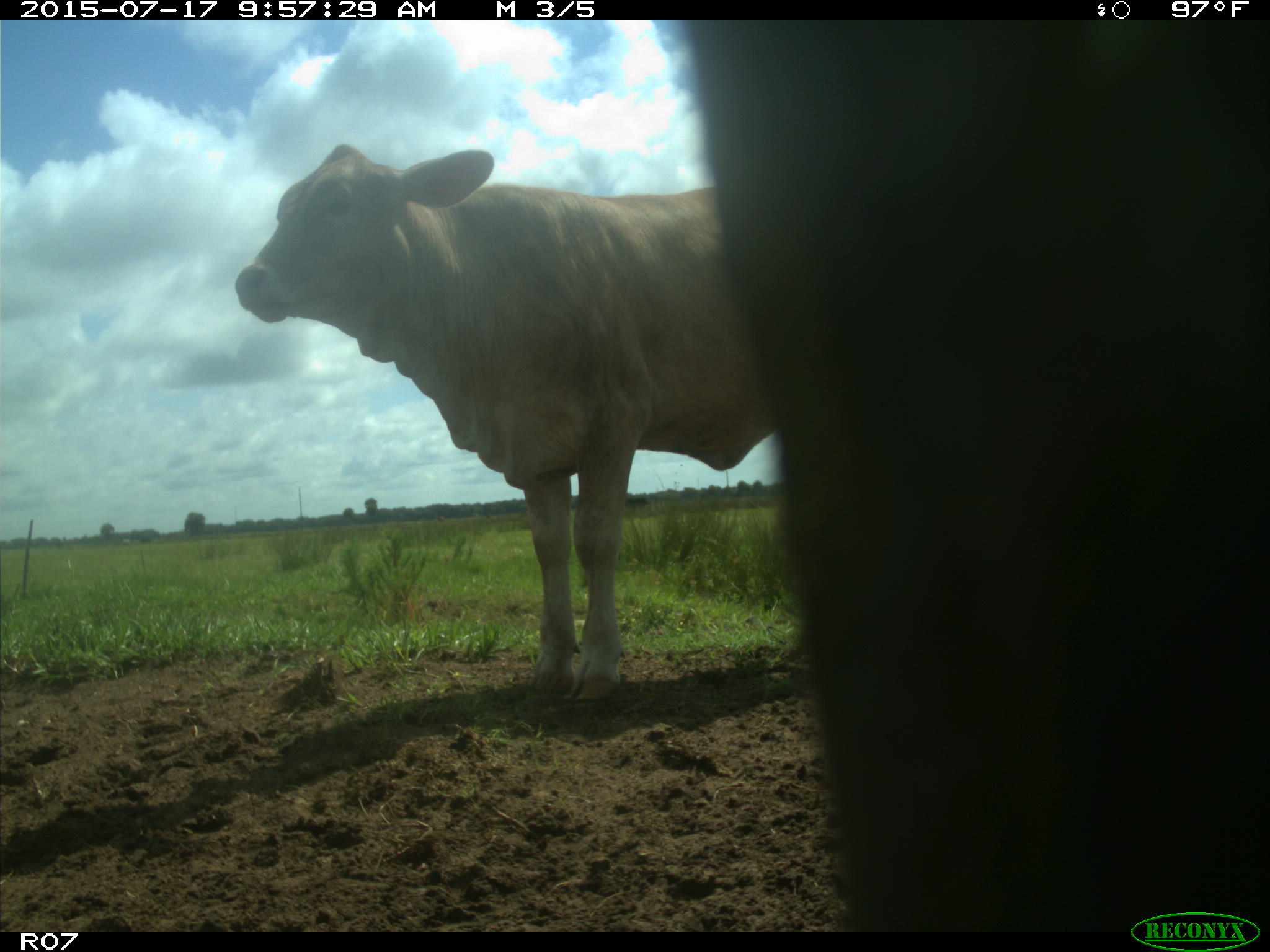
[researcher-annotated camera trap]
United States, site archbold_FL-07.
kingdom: Animalia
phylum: Chordata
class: Mammalia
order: Artiodactyla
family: Bovidae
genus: Bos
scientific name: Bos taurus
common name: domestic cow